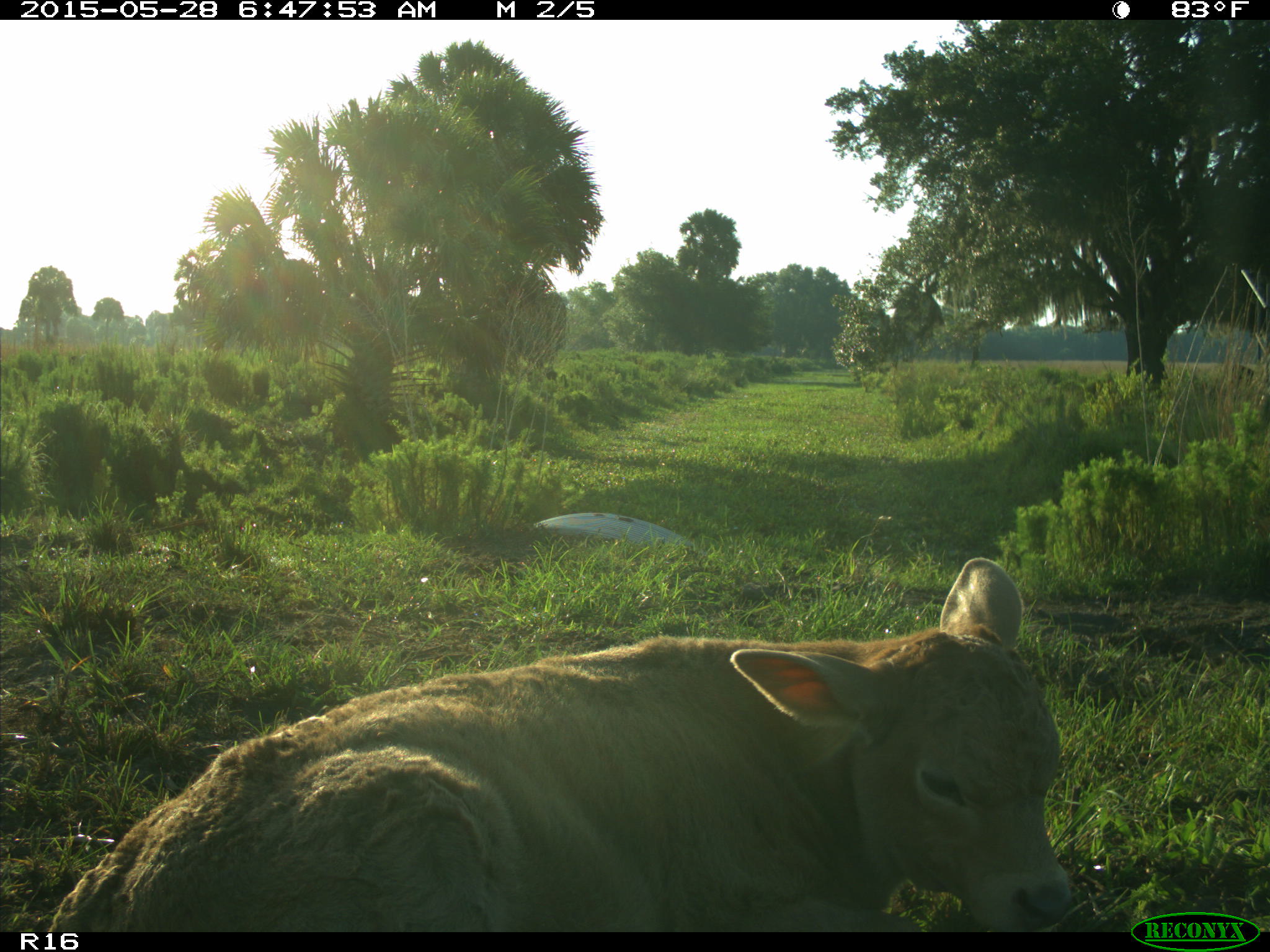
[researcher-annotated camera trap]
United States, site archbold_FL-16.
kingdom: Animalia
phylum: Chordata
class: Mammalia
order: Artiodactyla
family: Bovidae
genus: Bos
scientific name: Bos taurus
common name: domestic cow